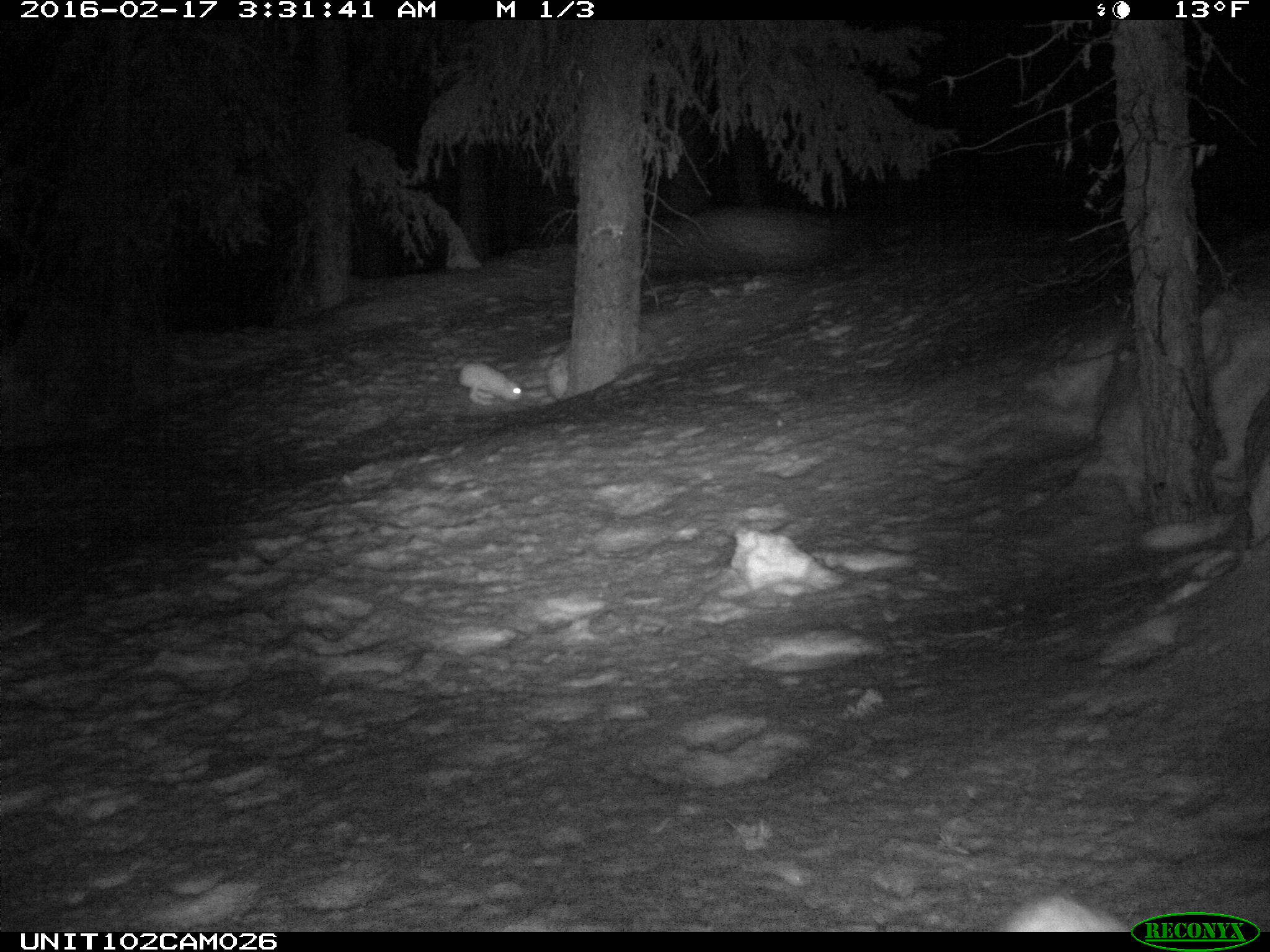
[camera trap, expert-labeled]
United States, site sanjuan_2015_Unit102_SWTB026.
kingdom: Animalia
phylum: Chordata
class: Mammalia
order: Lagomorpha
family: Leporidae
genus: Lepus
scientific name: Lepus americanus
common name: snowshoe hare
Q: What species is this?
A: Lepus americanus (snowshoe hare).